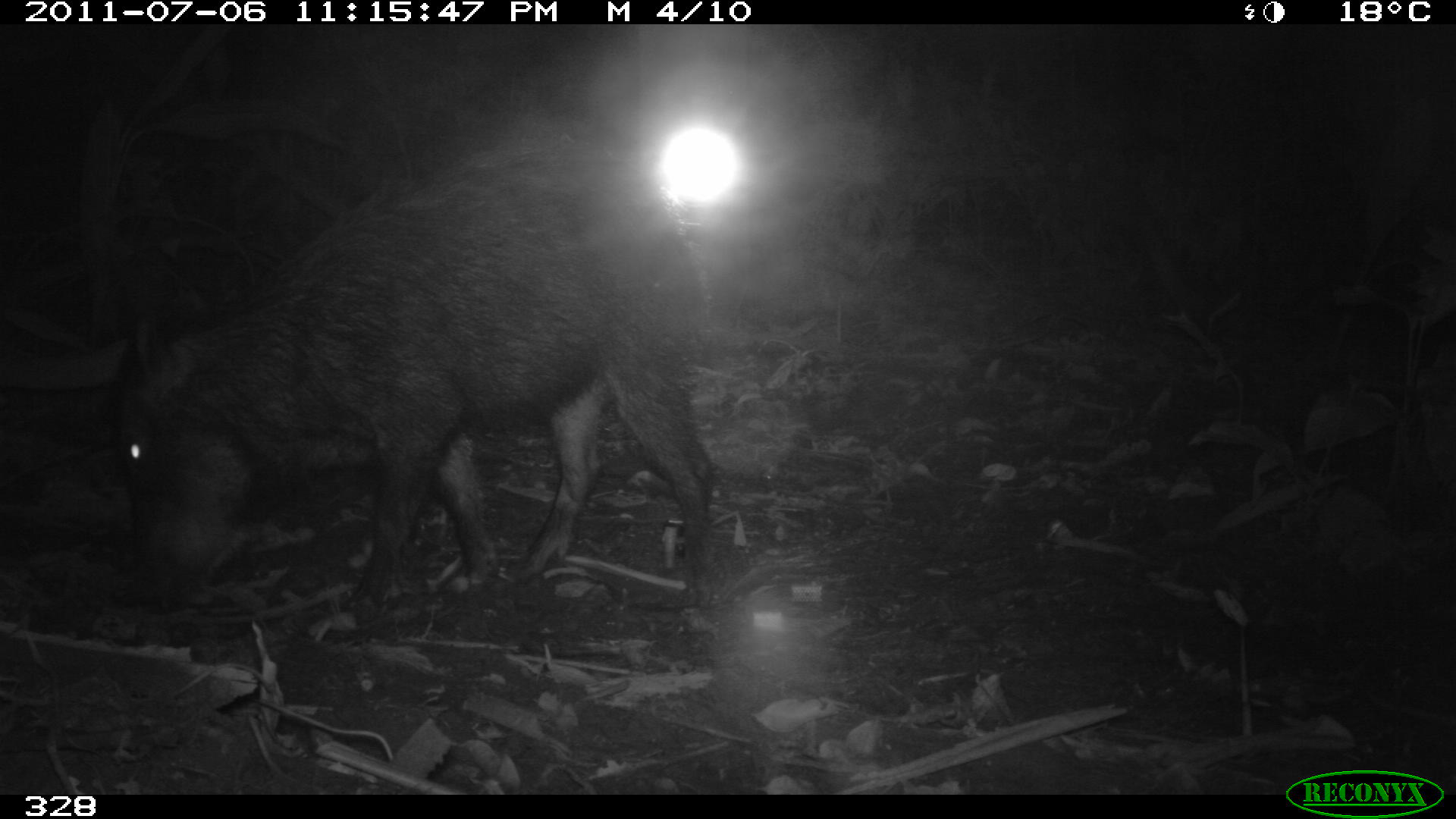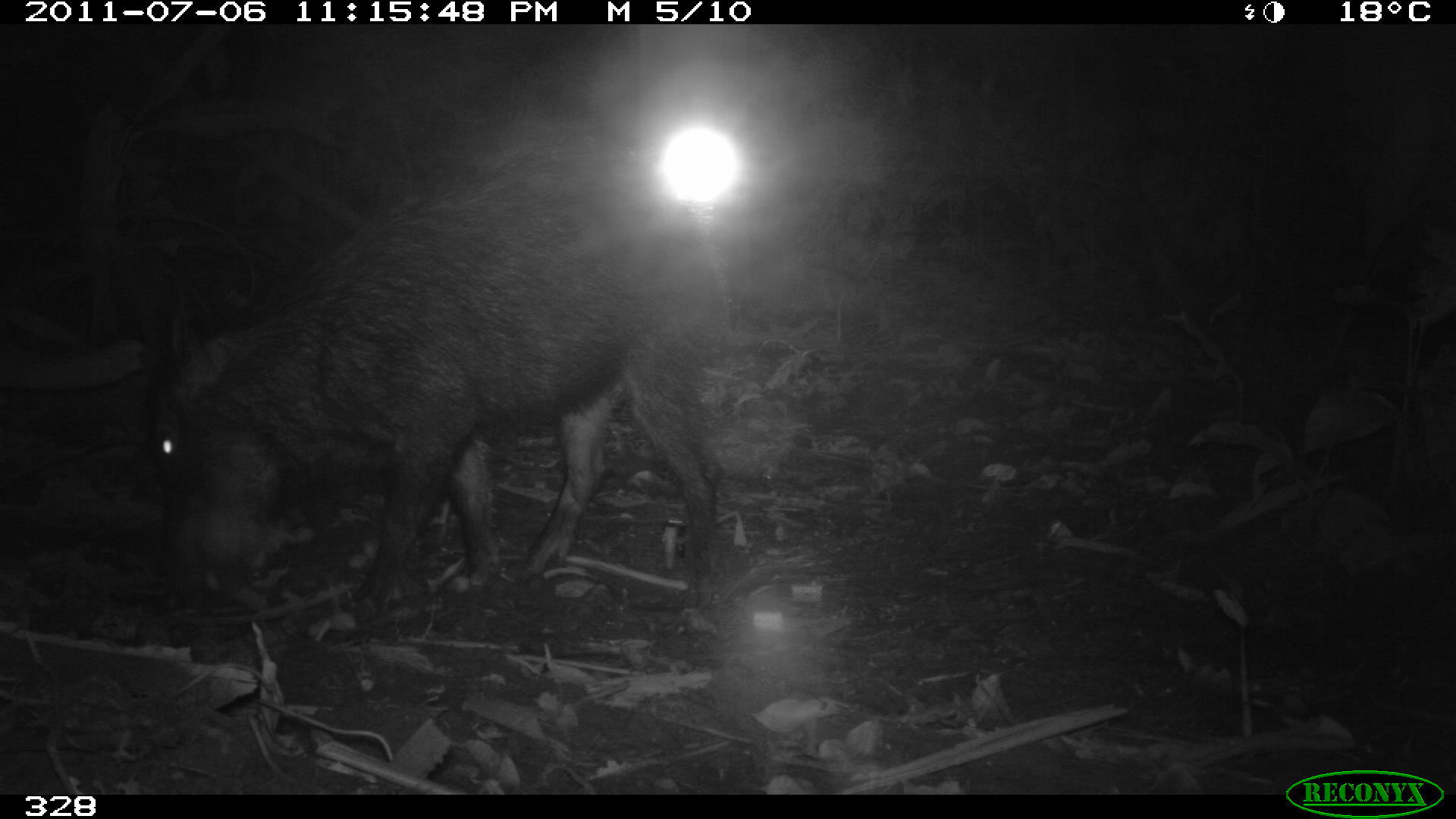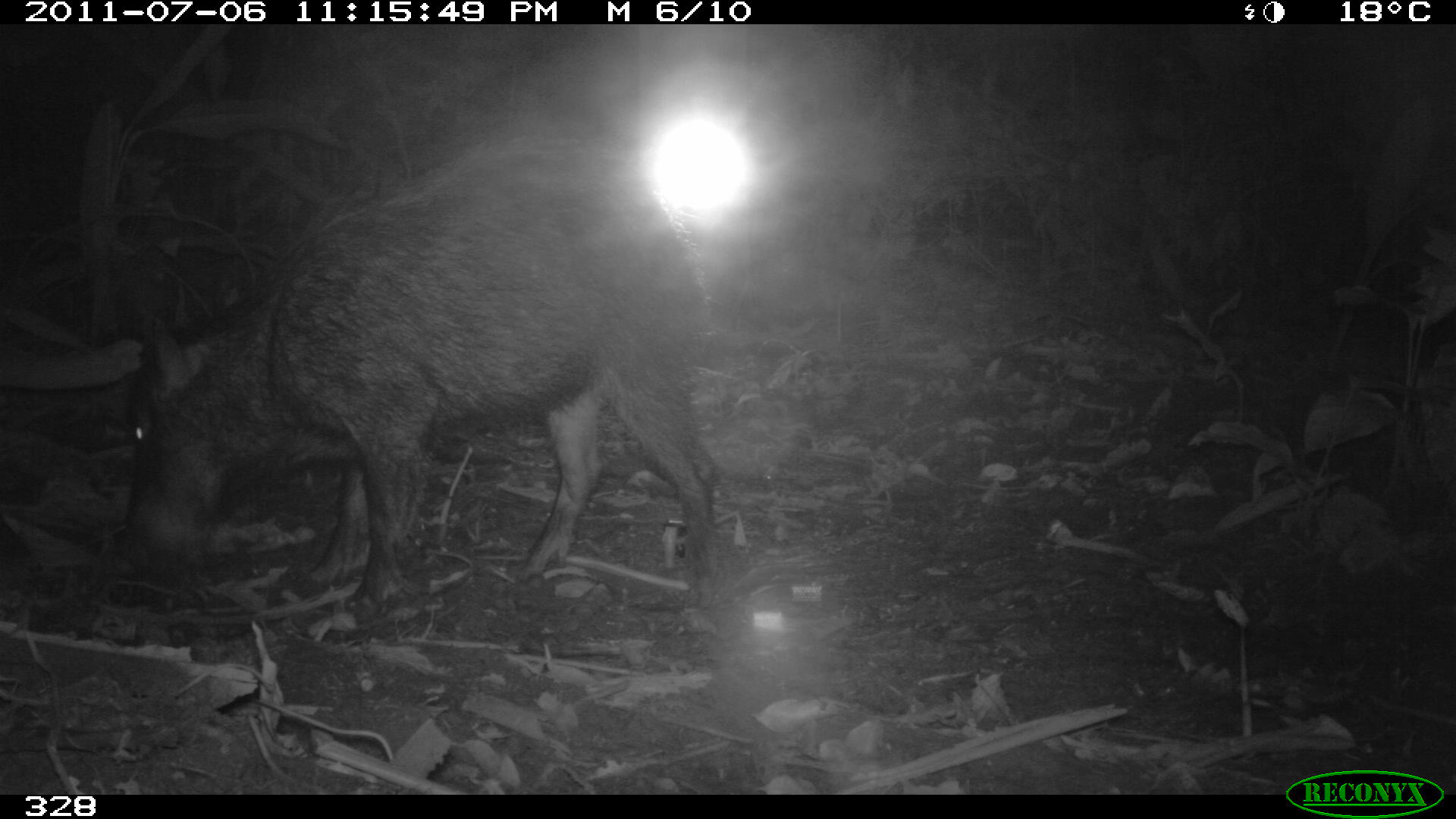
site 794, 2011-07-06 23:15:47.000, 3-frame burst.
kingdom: Animalia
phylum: Chordata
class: Mammalia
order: Artiodactyla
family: Tayassuidae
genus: Tayassu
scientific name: Tayassu pecari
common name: white-lipped peccary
Tayassu pecari (white-lipped peccary).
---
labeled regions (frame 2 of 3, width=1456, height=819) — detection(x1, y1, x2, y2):
tayassu pecari: detection(147, 154, 727, 608)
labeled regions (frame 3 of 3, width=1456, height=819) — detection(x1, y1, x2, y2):
tayassu pecari: detection(122, 135, 723, 619)